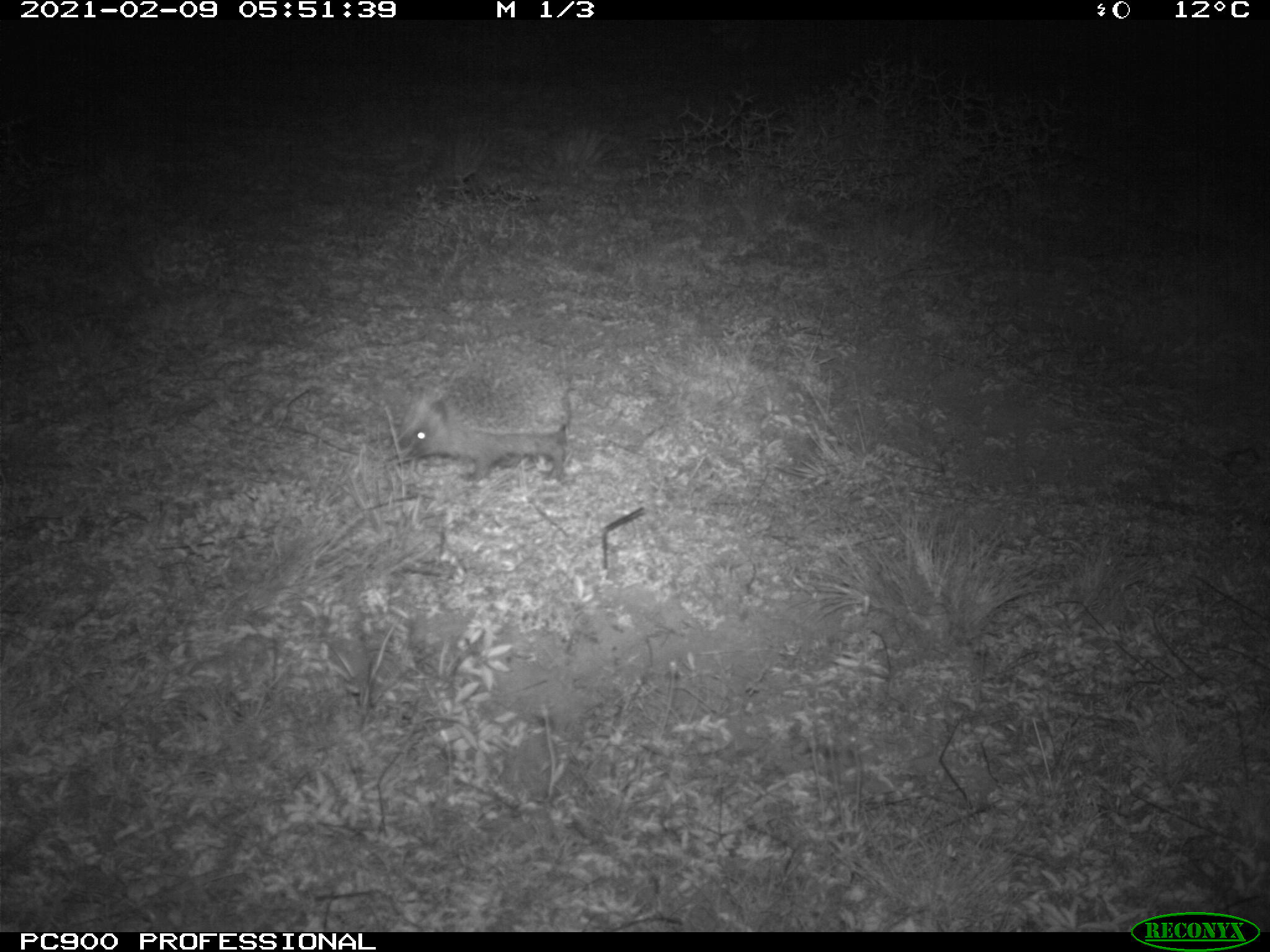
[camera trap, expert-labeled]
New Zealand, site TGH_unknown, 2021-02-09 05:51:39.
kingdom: Animalia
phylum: Chordata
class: Mammalia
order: Eulipotyphla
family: Erinaceidae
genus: Erinaceus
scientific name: Erinaceus europaeus europaeus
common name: european hedgehog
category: hedgehog